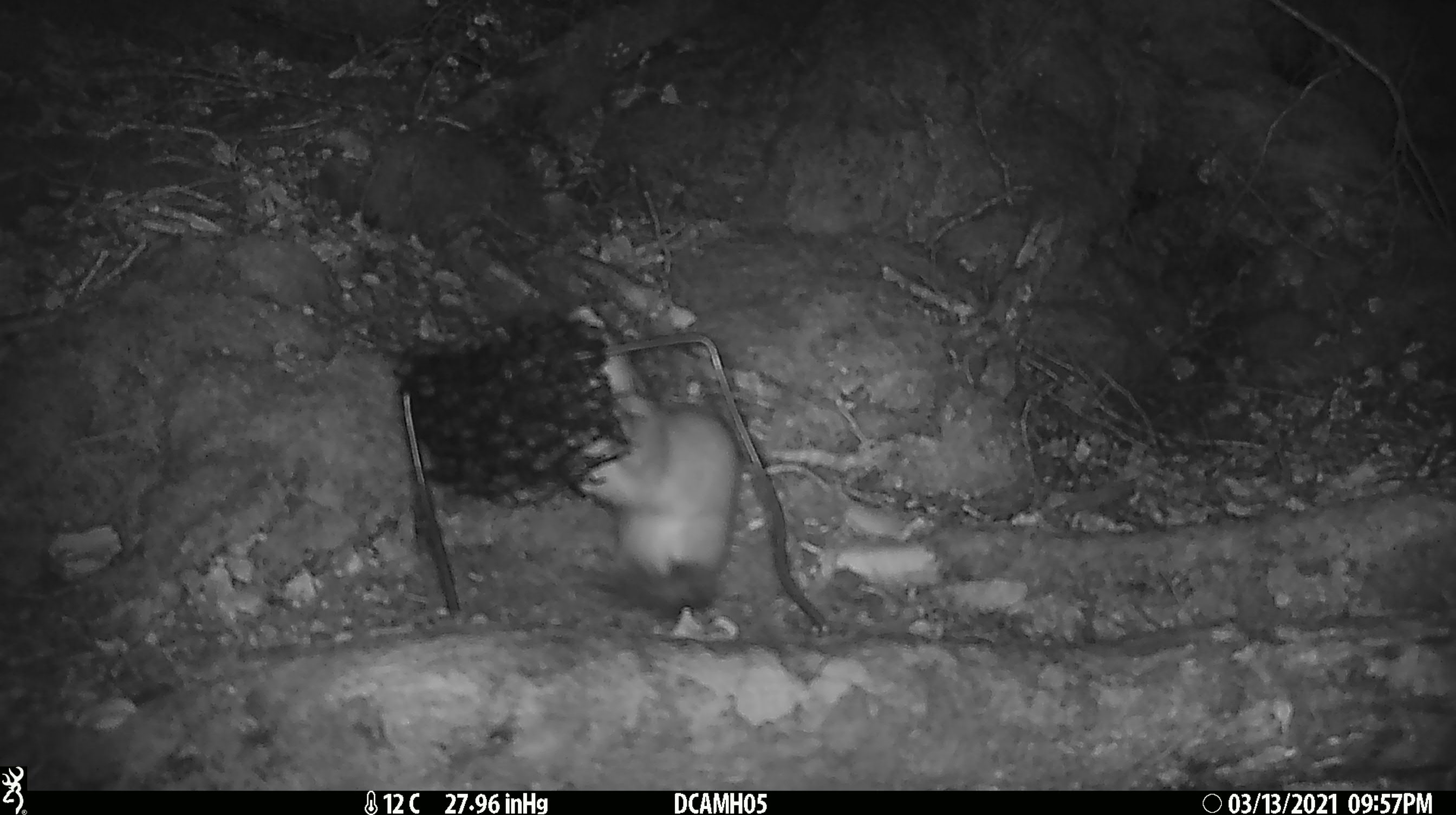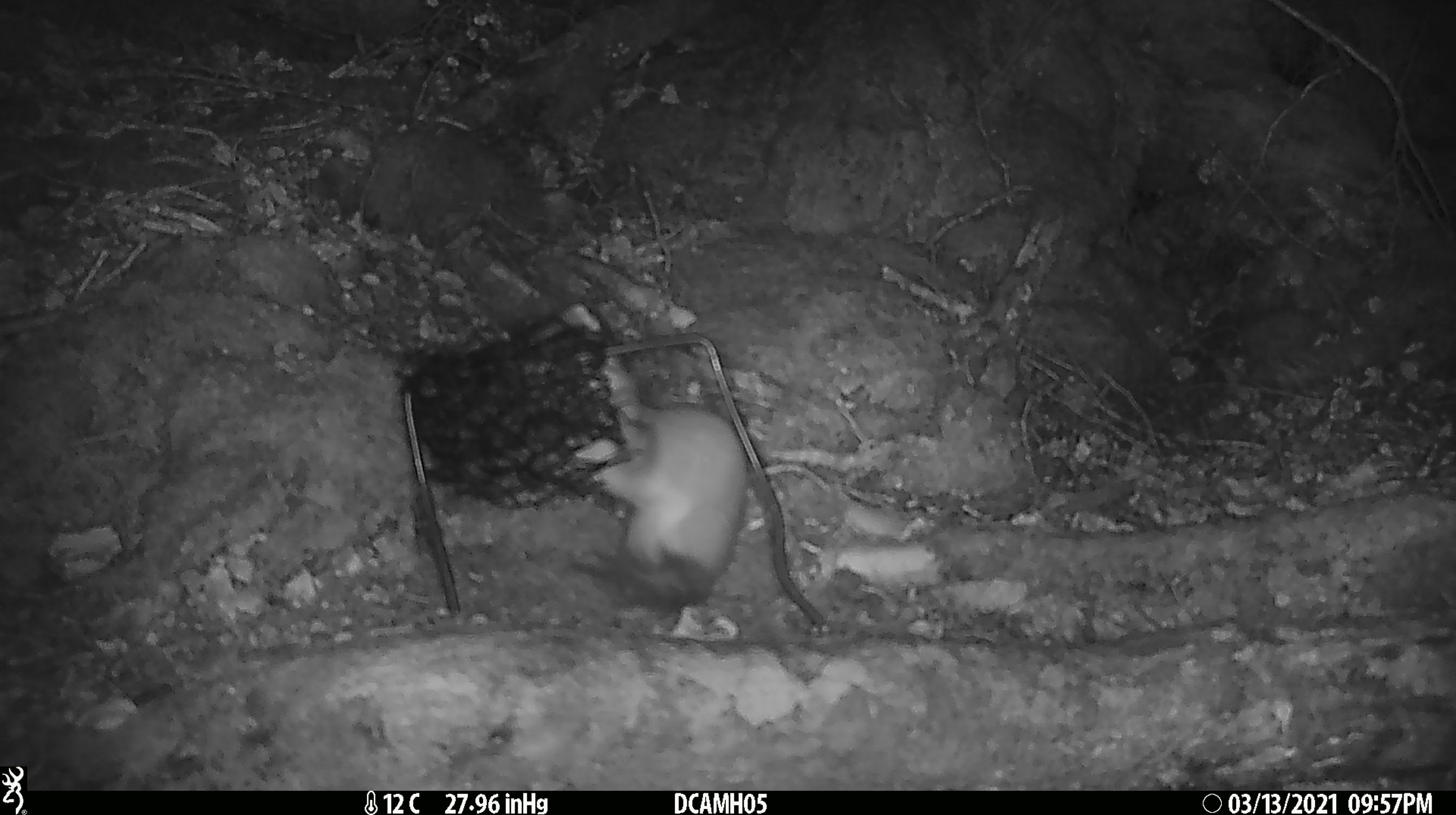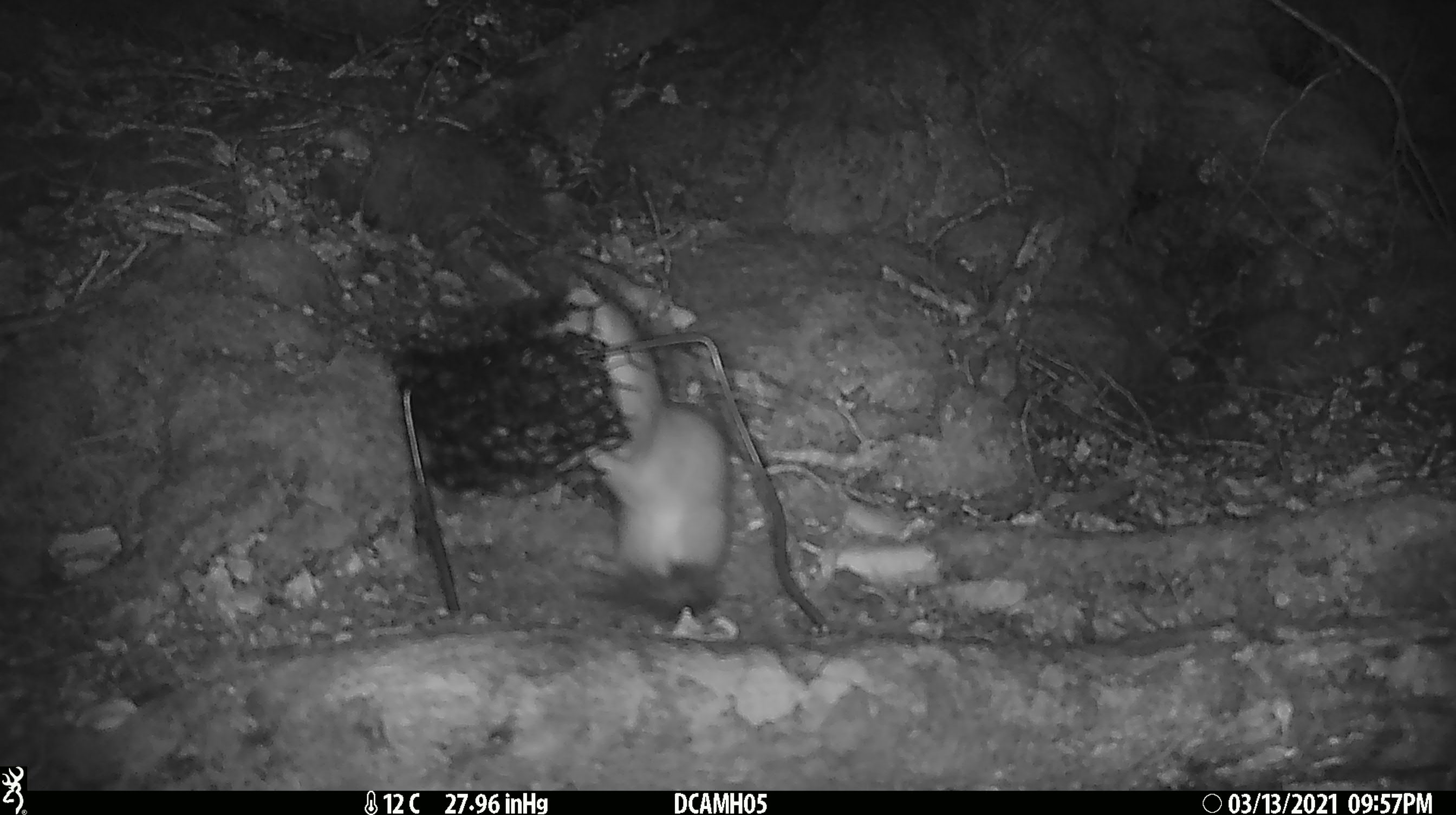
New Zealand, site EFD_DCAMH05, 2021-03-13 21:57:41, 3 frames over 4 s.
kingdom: Animalia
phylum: Chordata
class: Mammalia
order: Carnivora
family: Mustelidae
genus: Mustela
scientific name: Mustela erminea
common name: stoat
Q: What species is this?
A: Stoat (Mustela erminea).